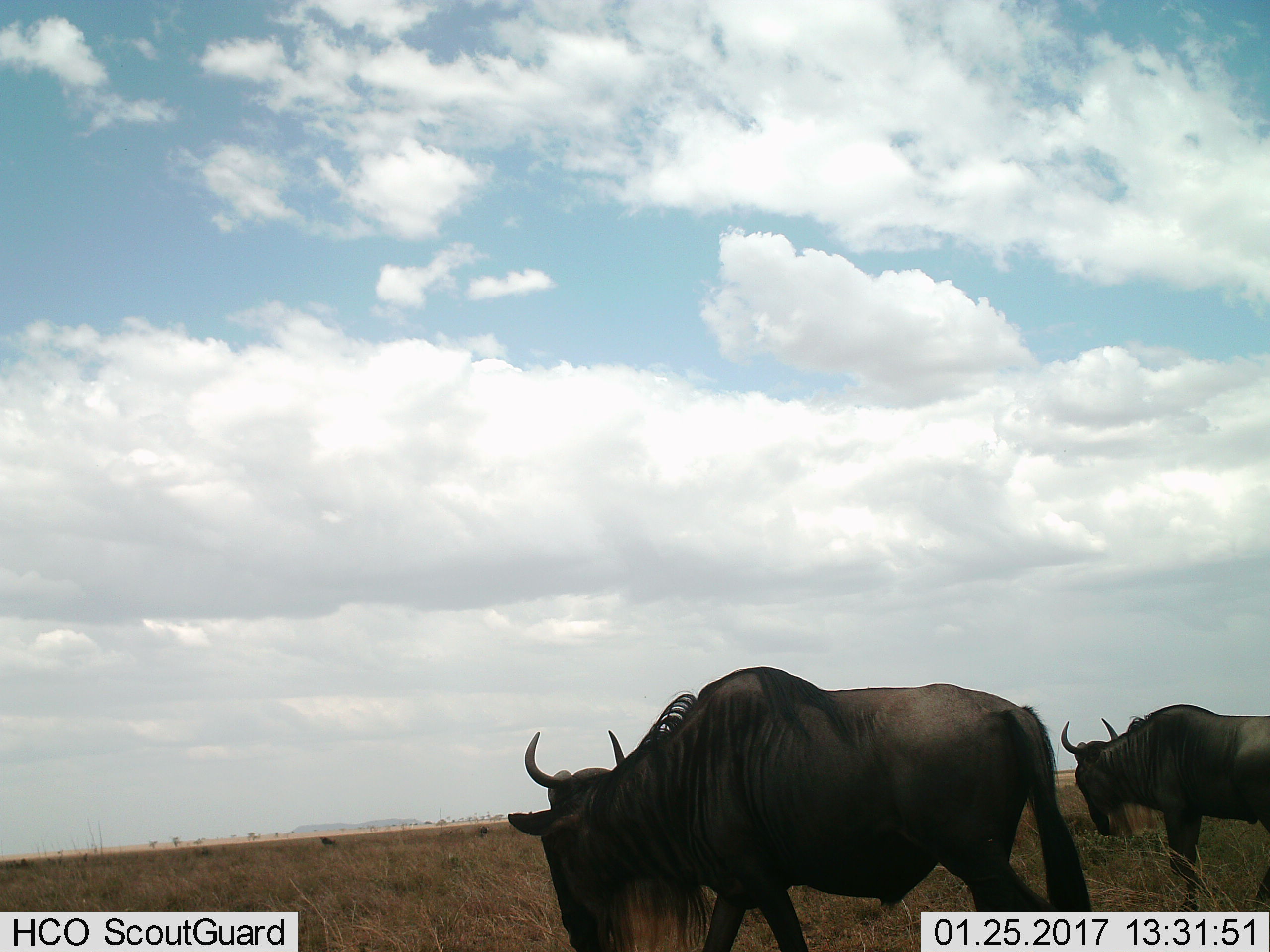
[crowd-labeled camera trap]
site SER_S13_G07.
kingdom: Animalia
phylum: Chordata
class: Mammalia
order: Artiodactyla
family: Bovidae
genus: Connochaetes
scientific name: Connochaetes taurinus taurinus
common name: blue wildebeest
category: wildebeestblue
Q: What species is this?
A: Wildebeestblue (blue wildebeest) (Connochaetes taurinus taurinus).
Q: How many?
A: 2.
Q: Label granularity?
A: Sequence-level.